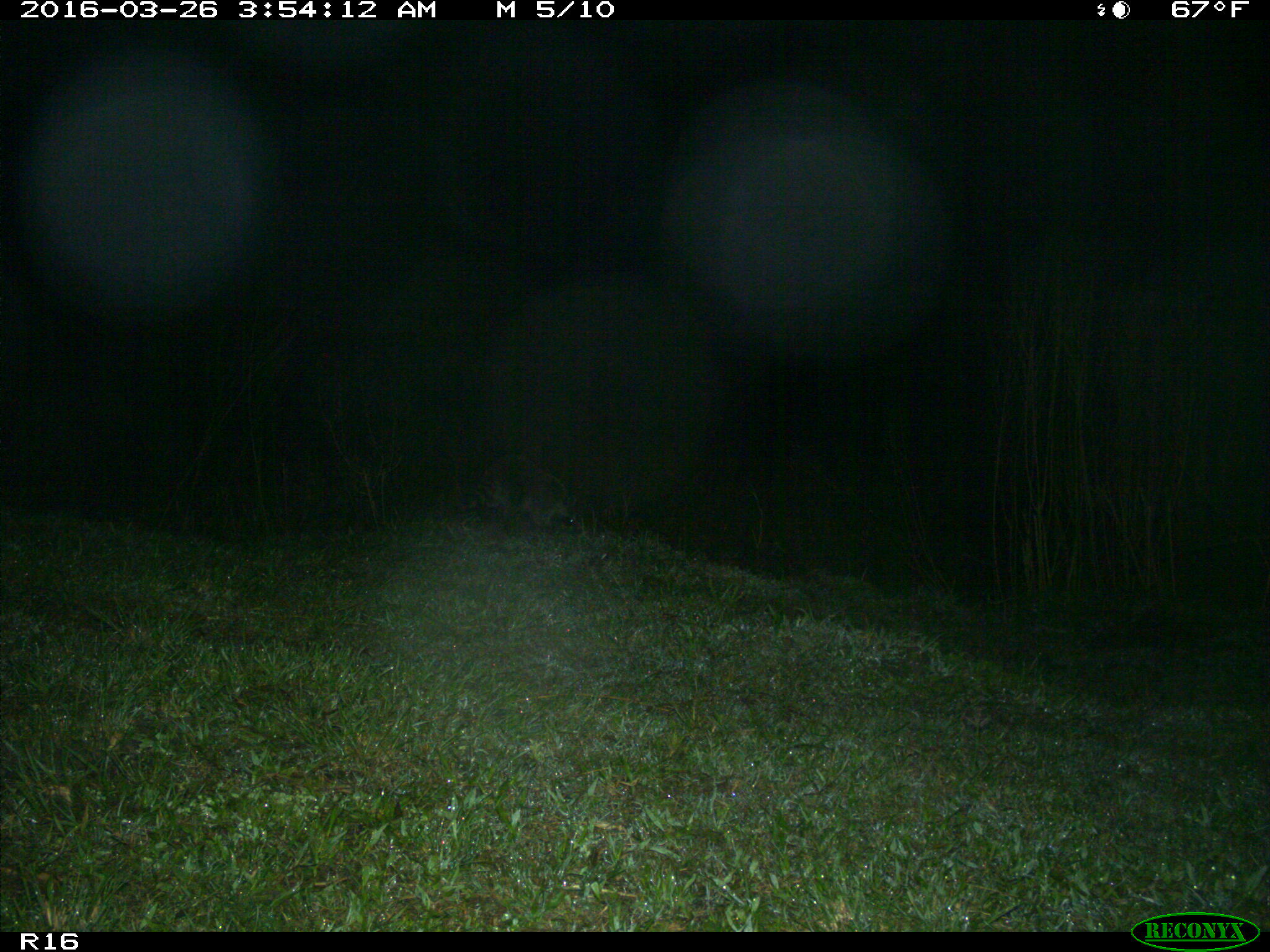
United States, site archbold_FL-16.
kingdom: Animalia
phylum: Chordata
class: Mammalia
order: Carnivora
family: Procyonidae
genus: Procyon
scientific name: Procyon lotor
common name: common raccoon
Procyon lotor (common raccoon).